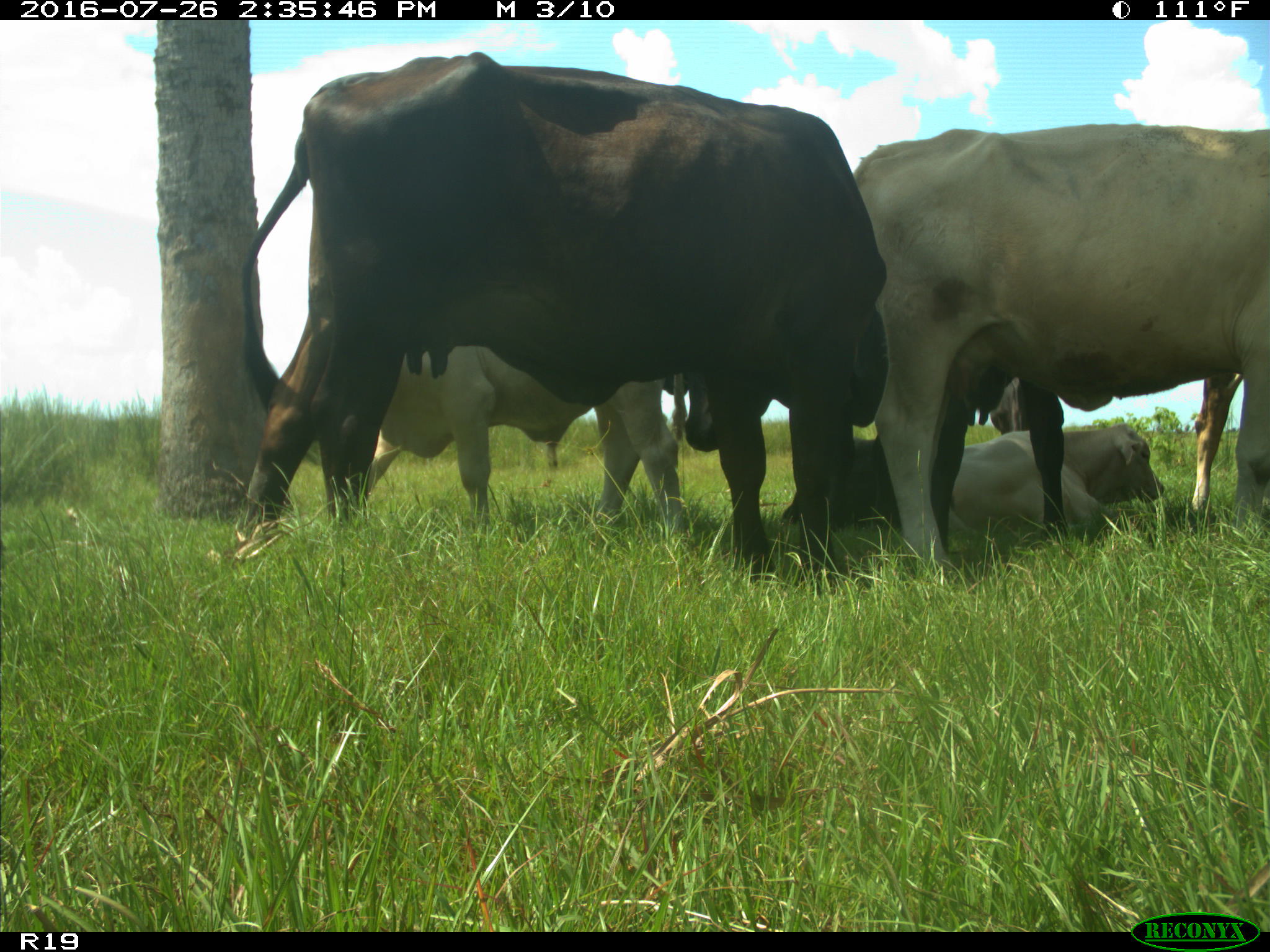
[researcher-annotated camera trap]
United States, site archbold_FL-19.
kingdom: Animalia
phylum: Chordata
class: Mammalia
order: Artiodactyla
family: Bovidae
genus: Bos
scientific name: Bos taurus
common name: domestic cow